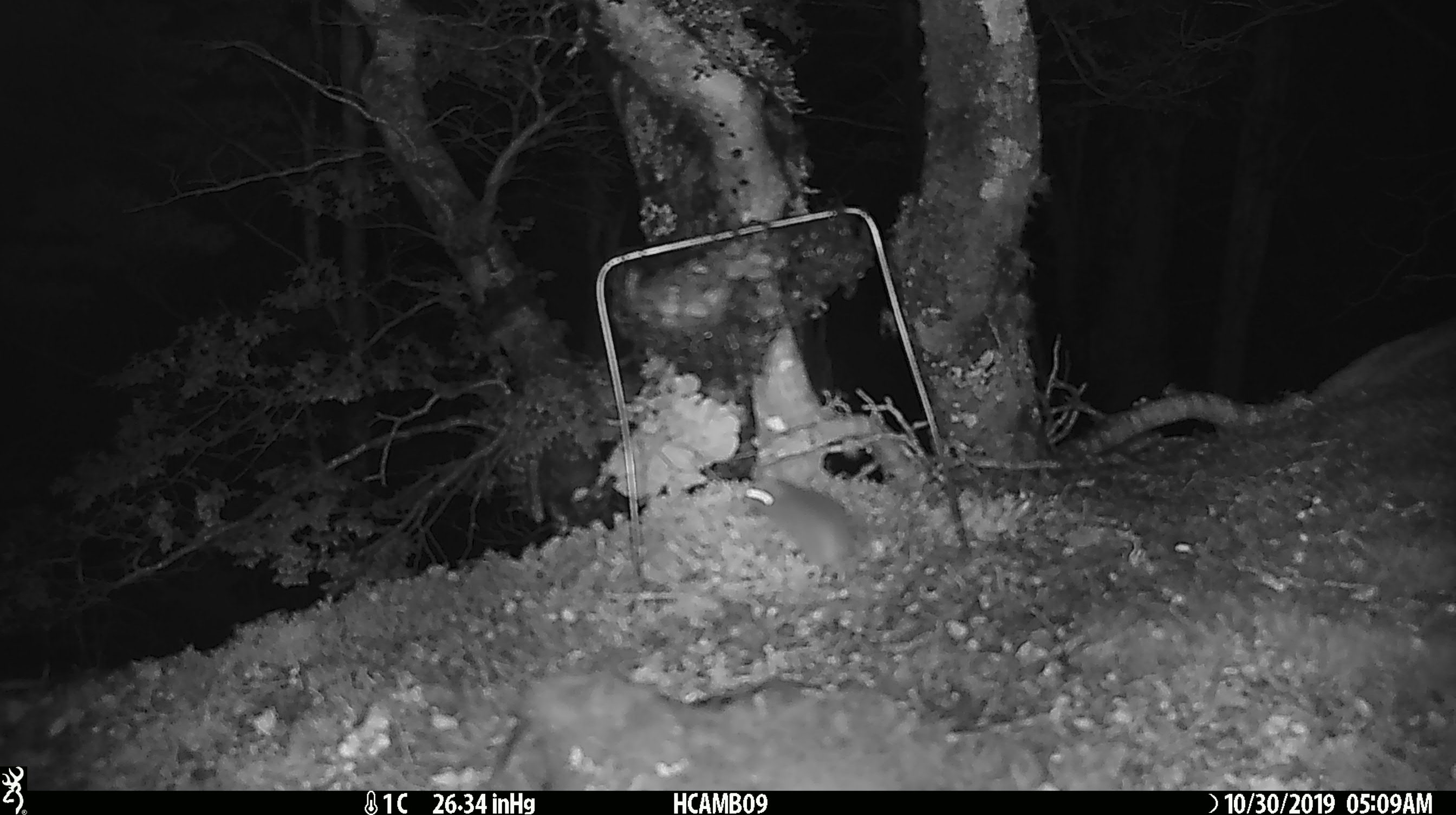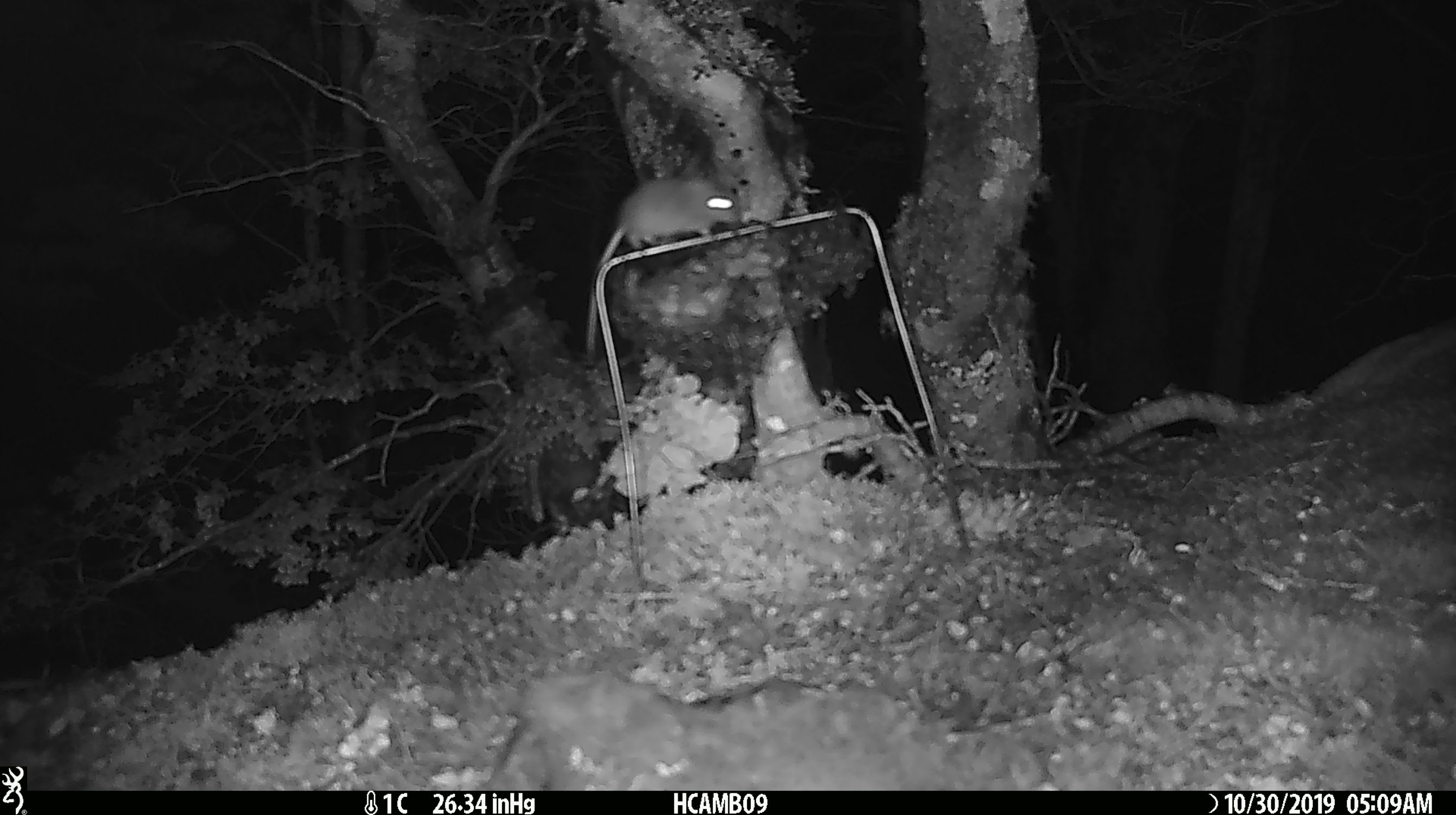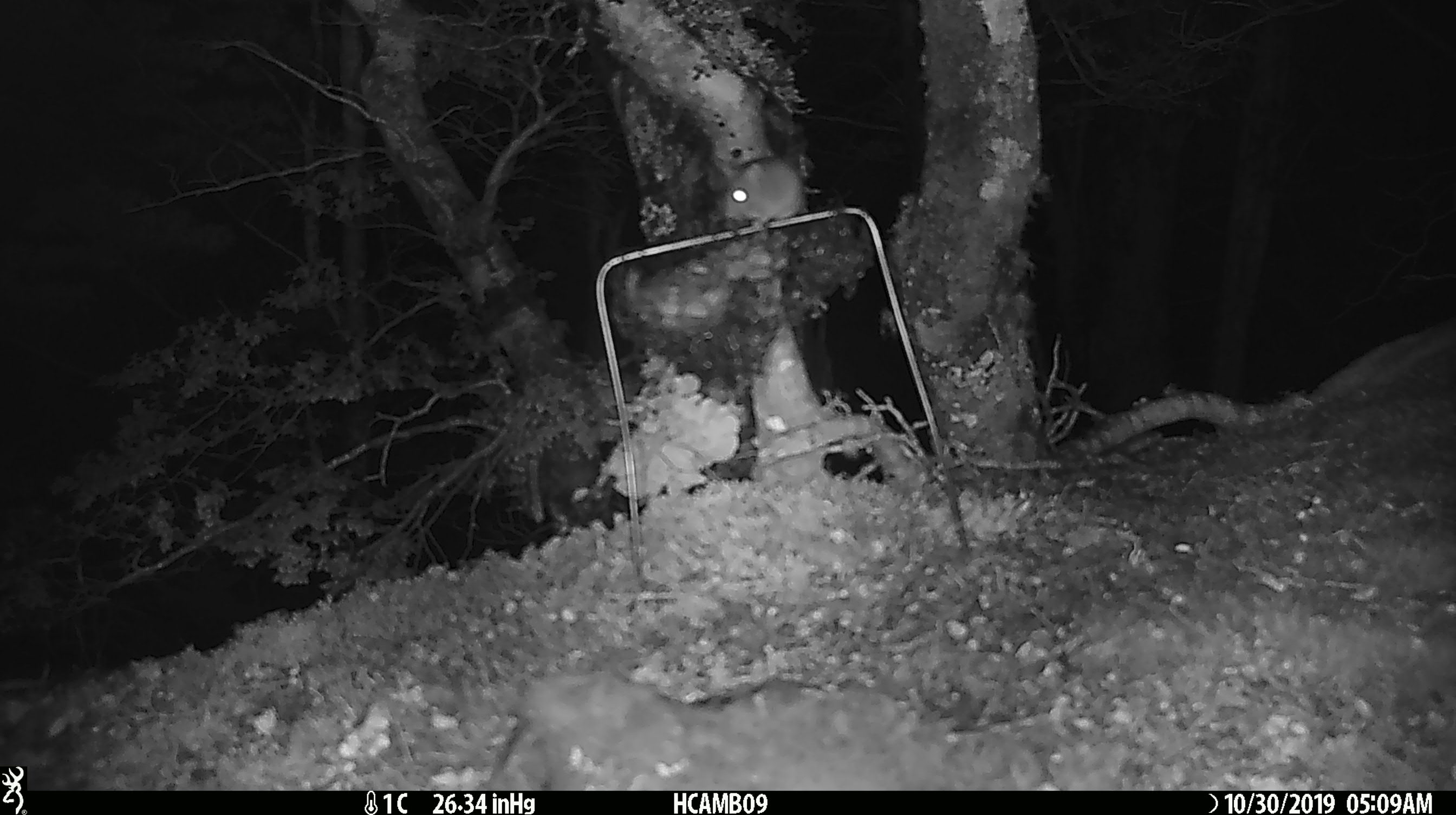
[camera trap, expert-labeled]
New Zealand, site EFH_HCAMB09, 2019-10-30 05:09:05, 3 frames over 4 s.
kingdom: Animalia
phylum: Chordata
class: Mammalia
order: Rodentia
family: Muridae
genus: Mus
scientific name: Mus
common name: mouse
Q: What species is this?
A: Mouse (Mus).